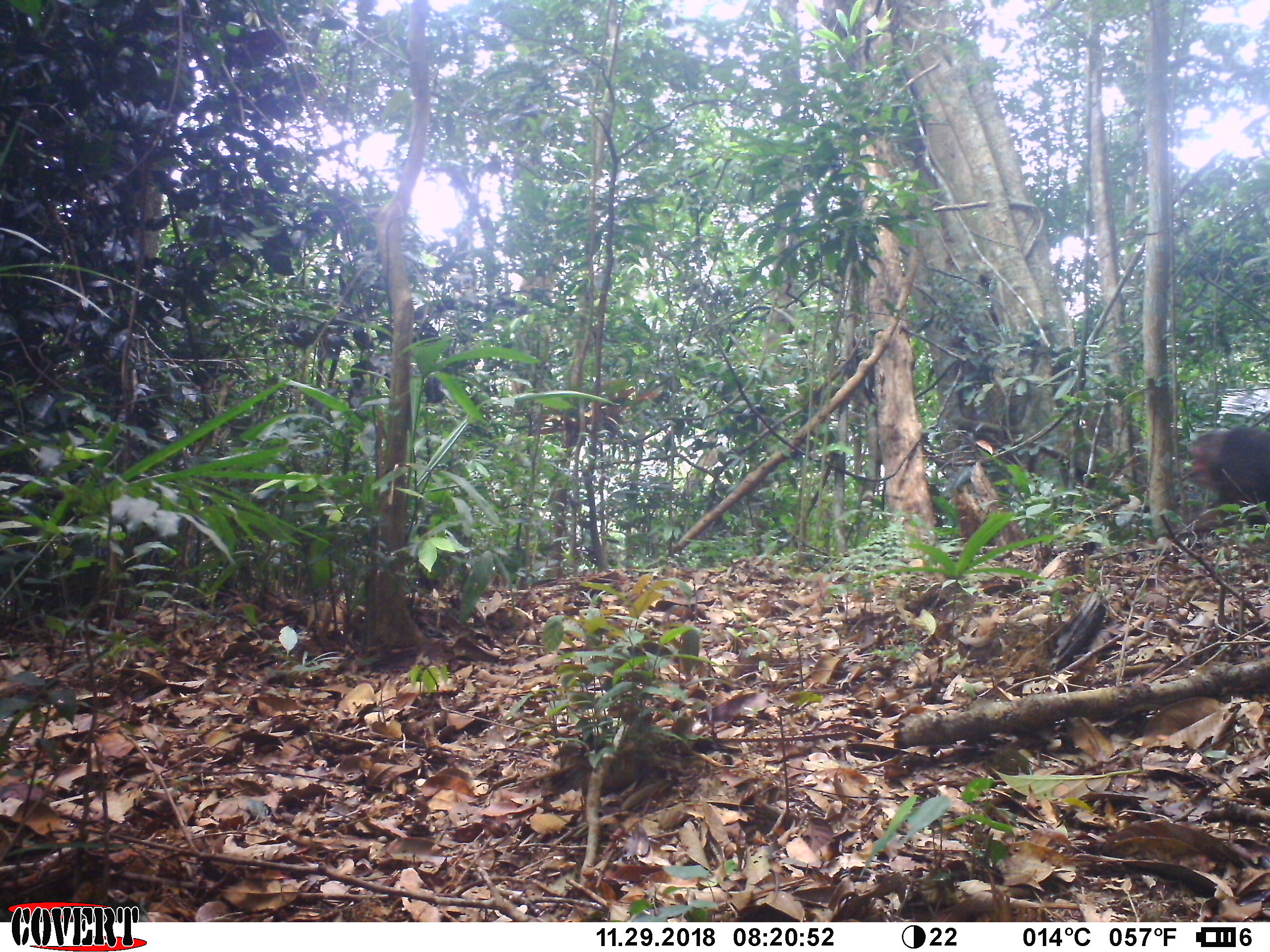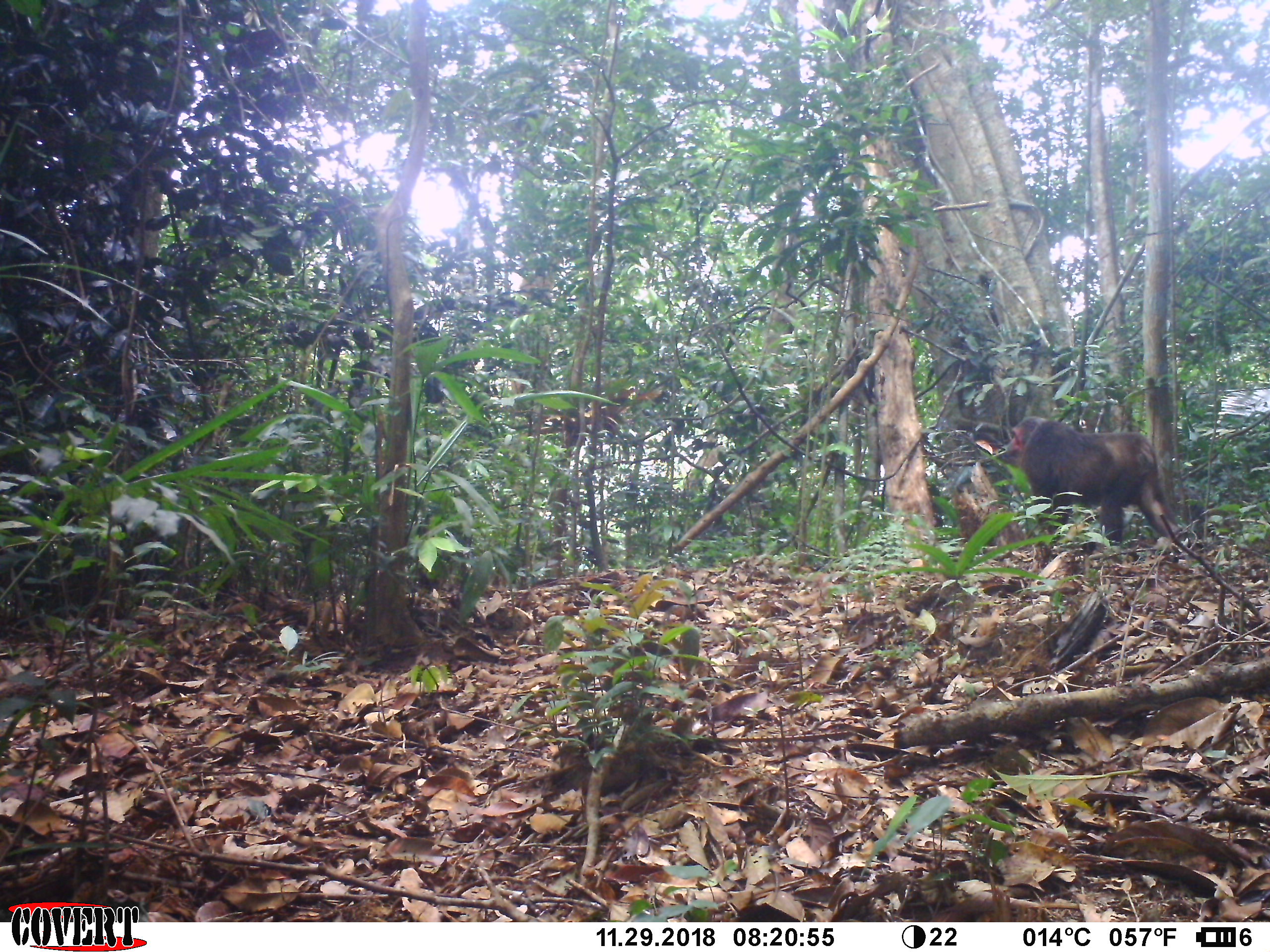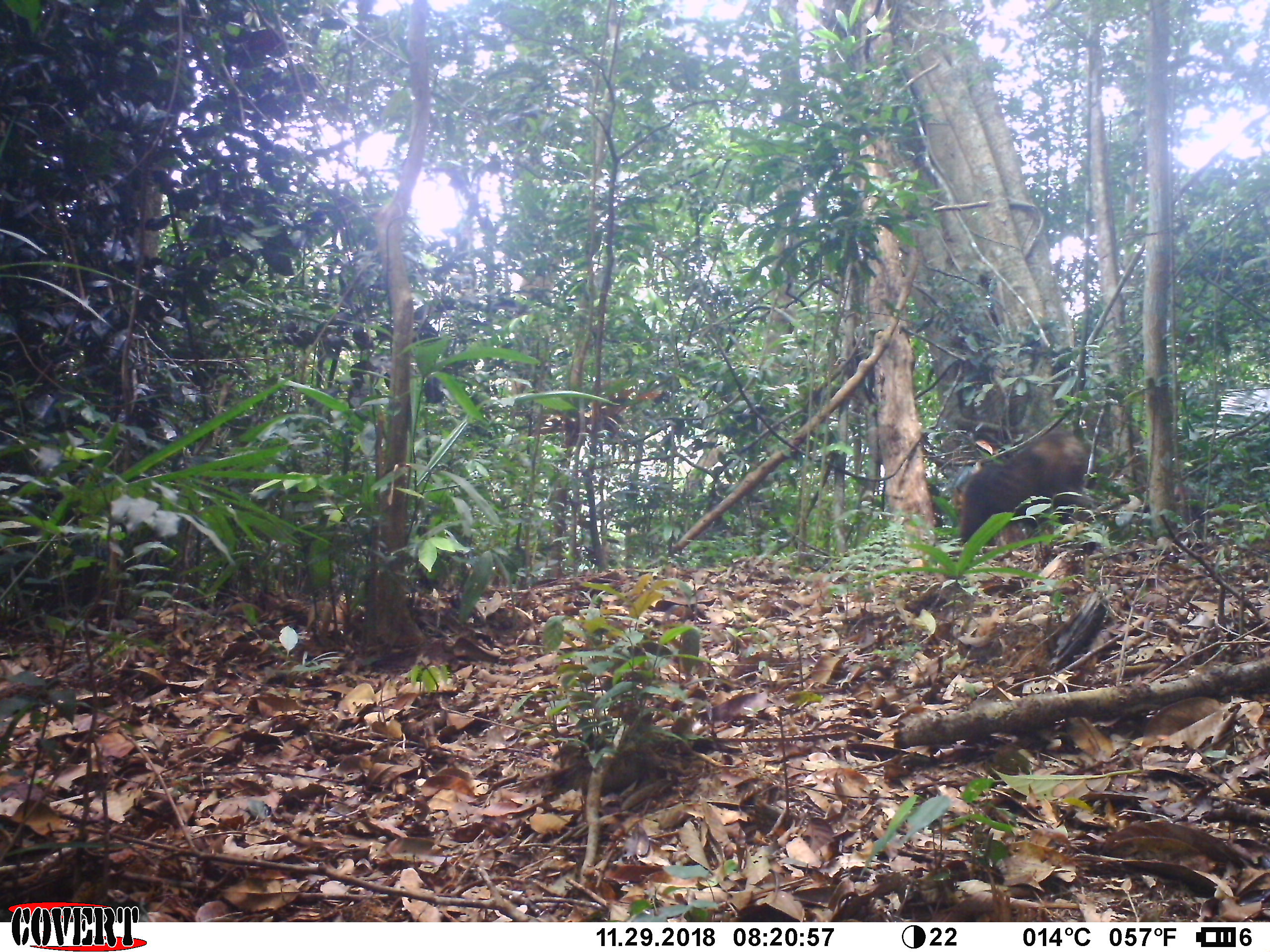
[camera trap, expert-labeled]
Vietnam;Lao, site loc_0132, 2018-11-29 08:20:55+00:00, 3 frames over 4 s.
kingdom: Animalia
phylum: Chordata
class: Mammalia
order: Primates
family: Cercopithecidae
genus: Macaca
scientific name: Macaca arctoides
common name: stump-tailed macaque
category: stump tailed macaque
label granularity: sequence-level